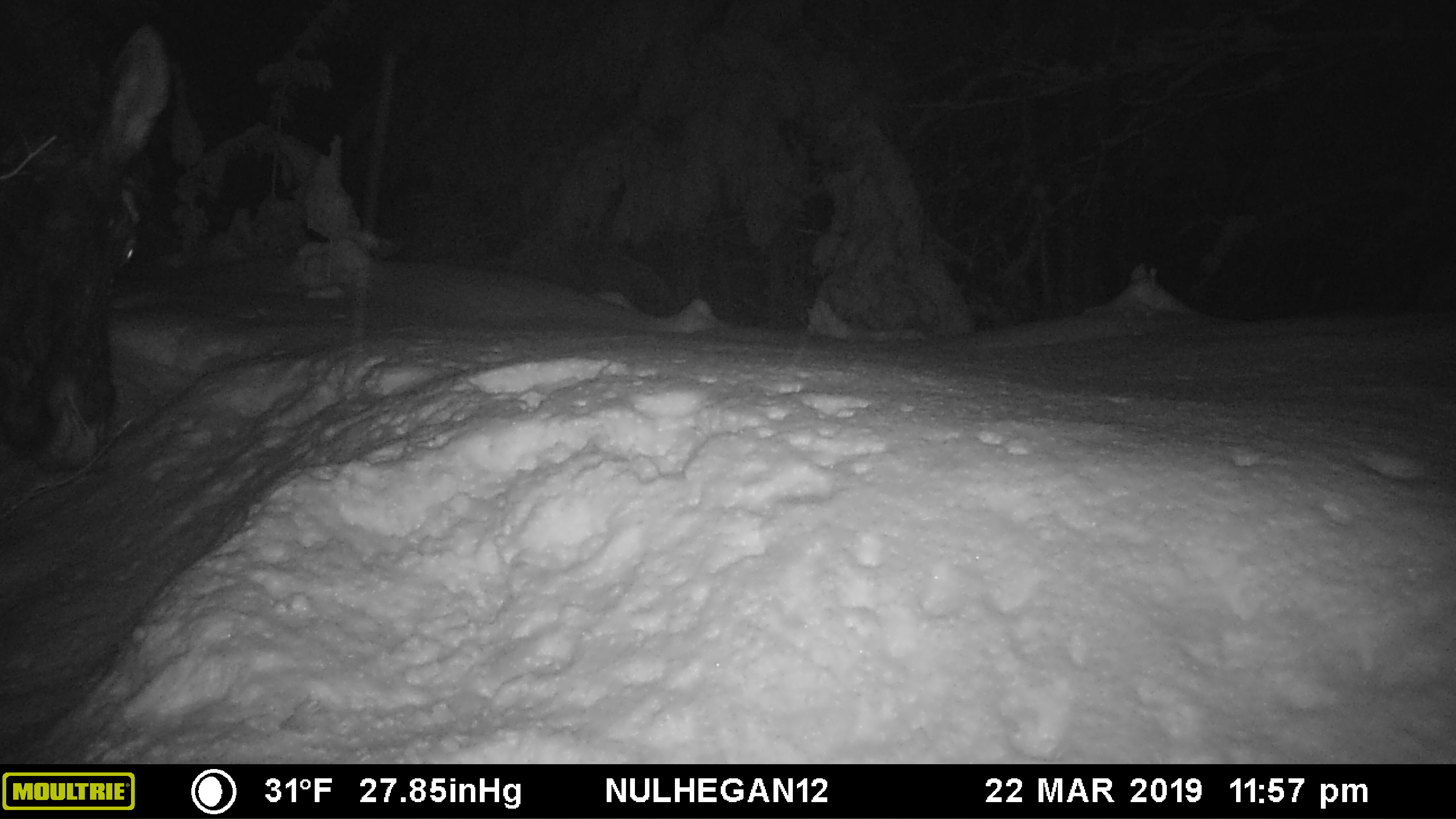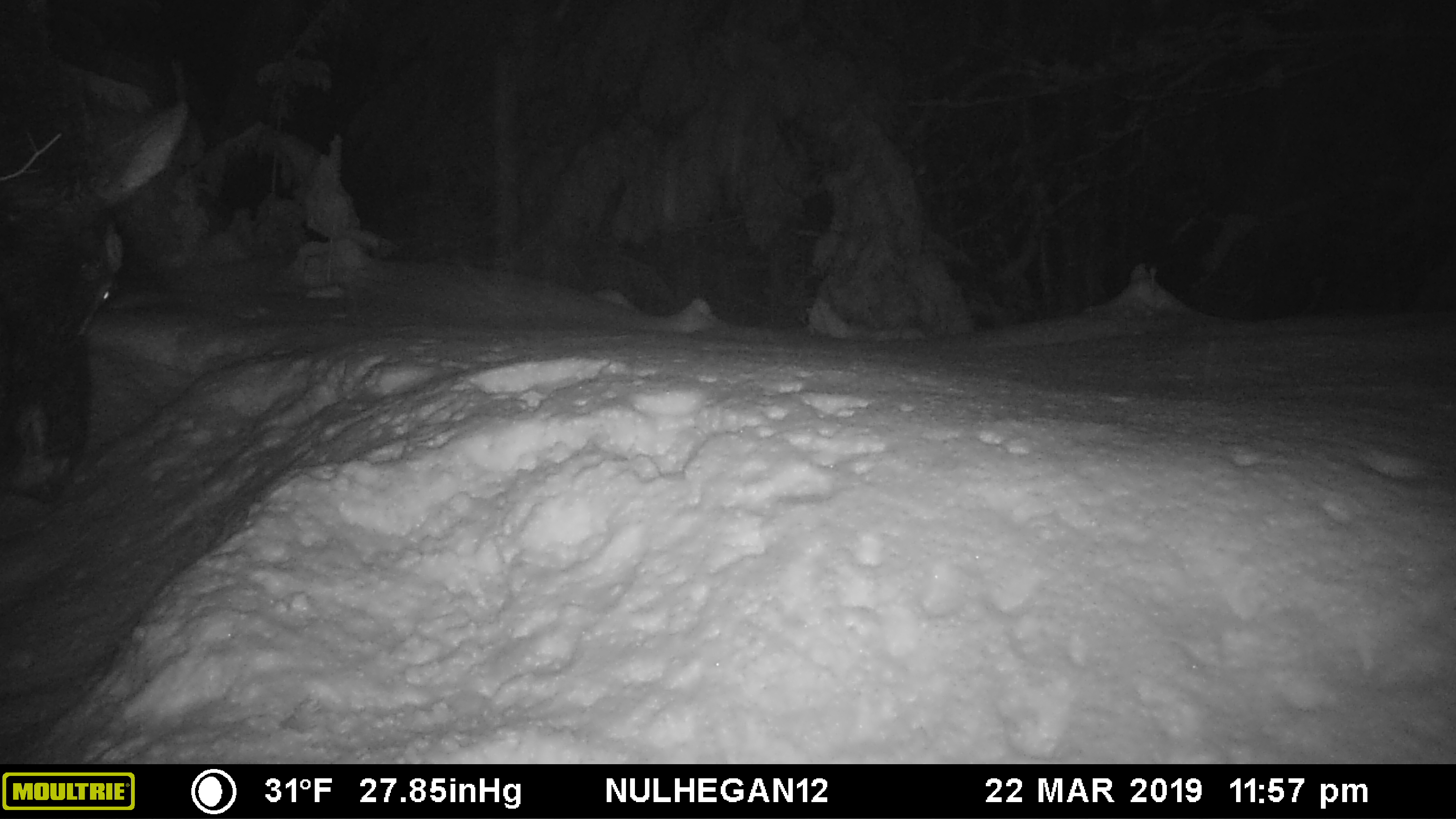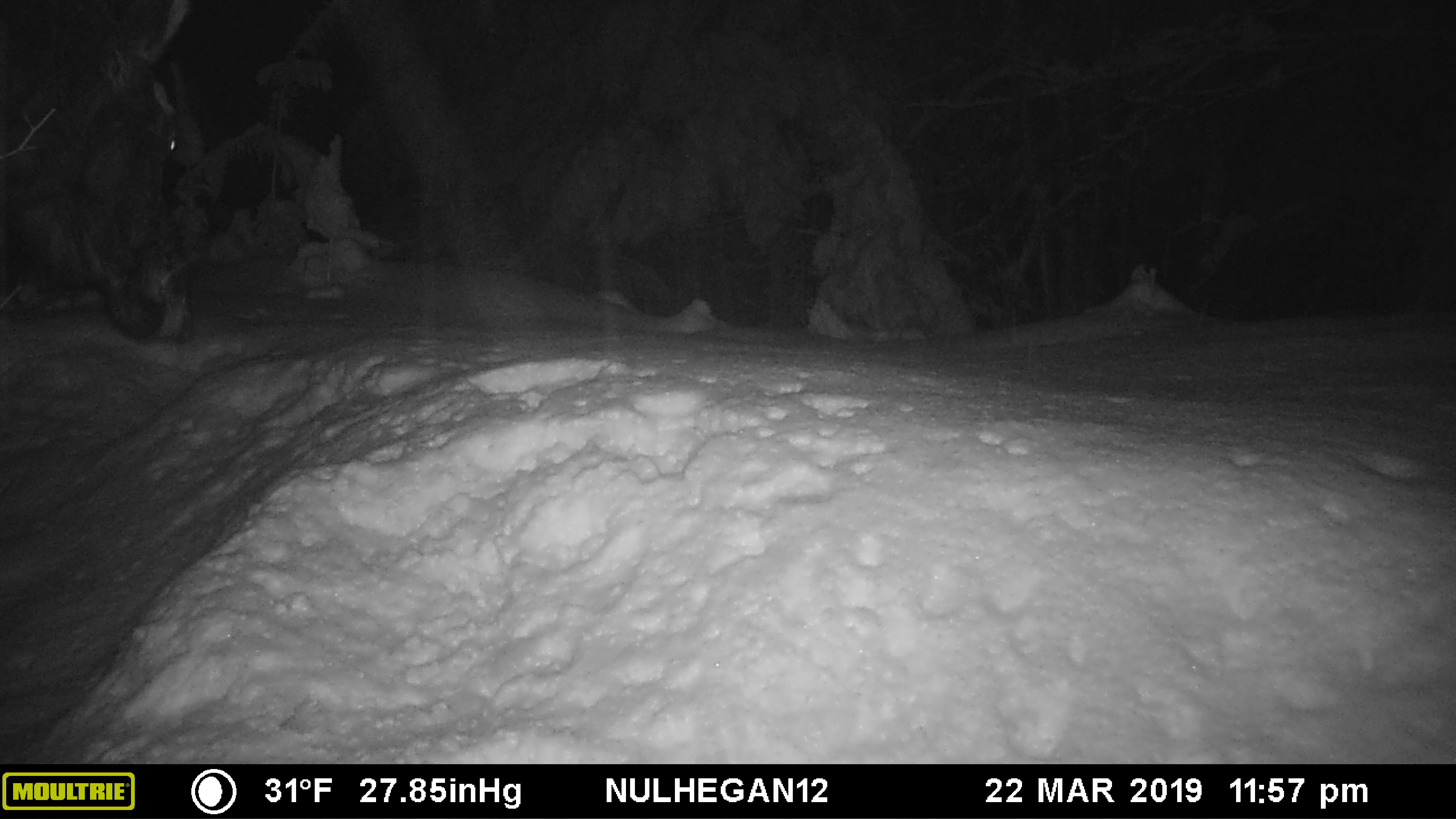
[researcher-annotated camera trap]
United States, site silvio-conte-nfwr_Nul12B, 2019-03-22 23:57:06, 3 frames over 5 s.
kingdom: Animalia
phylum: Chordata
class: Mammalia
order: Artiodactyla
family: Cervidae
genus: Alces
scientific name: Alces alces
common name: moose